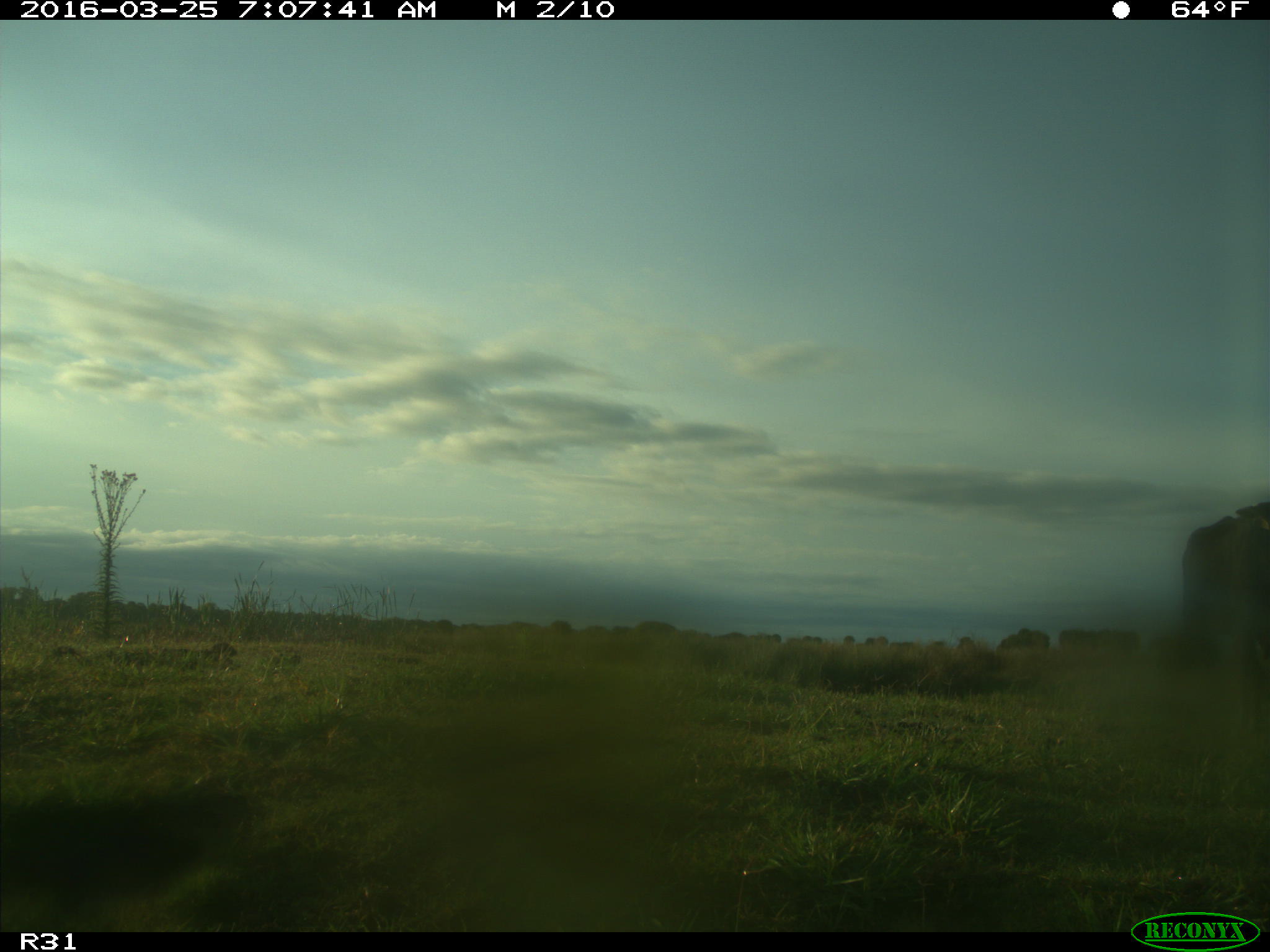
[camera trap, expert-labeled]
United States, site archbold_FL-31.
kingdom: Animalia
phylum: Chordata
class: Mammalia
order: Artiodactyla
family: Bovidae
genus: Bos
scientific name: Bos taurus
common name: domestic cow